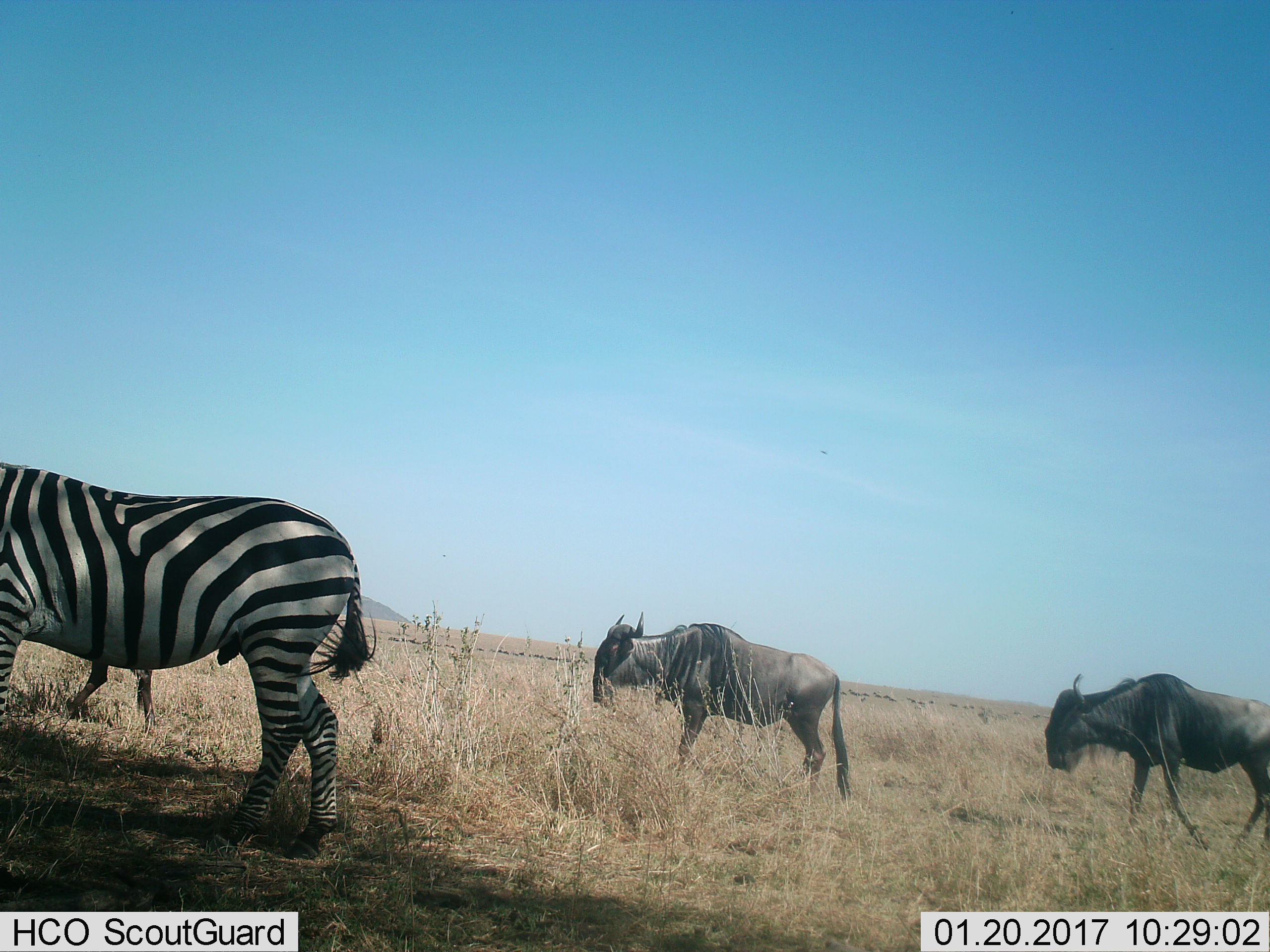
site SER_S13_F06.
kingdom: Animalia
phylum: Chordata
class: Mammalia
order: Perissodactyla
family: Equidae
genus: Equus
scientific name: Equus quagga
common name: plains zebra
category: zebraplains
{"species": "zebraplains (plains zebra) (Equus quagga)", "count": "1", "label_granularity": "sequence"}